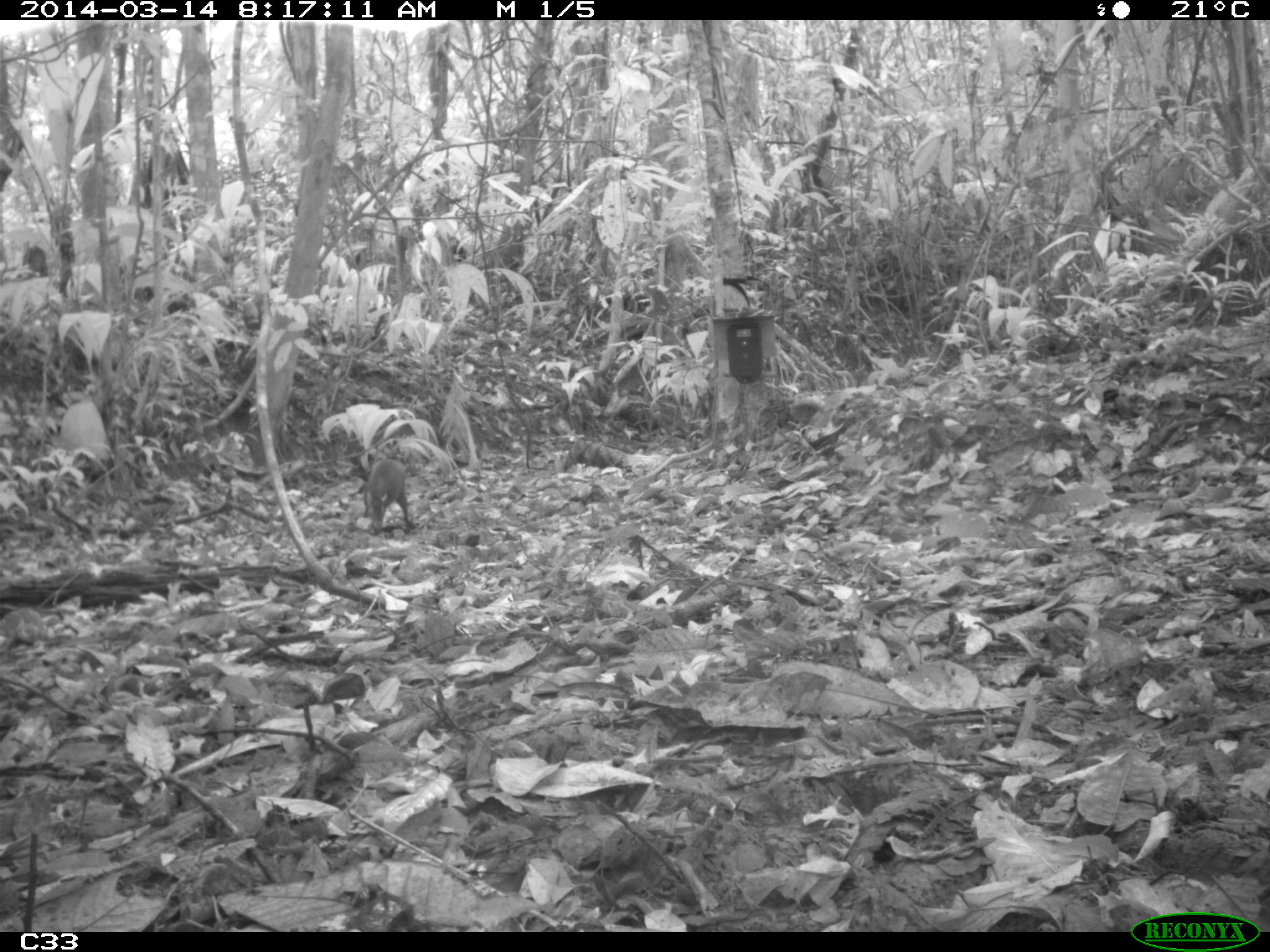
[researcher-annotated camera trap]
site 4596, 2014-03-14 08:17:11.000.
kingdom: Animalia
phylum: Chordata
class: Mammalia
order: Rodentia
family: Dasyproctidae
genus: Dasyprocta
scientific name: Dasyprocta leporina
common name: red-rumped agouti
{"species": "Dasyprocta leporina (red-rumped agouti)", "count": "1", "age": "adult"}